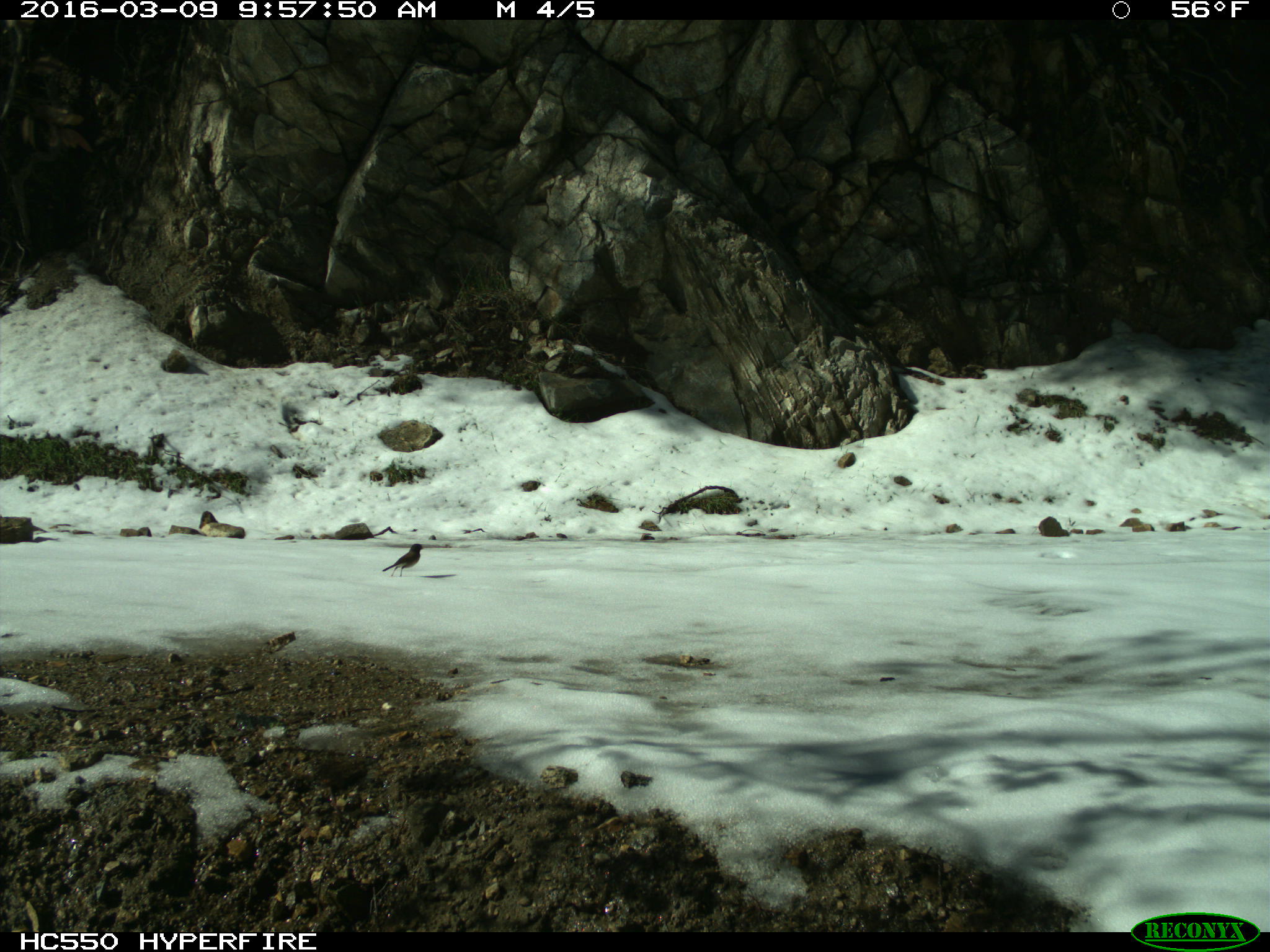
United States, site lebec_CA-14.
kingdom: Animalia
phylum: Chordata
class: Aves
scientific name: Aves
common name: birds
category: unidentified bird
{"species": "unidentified bird (birds) (Aves)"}